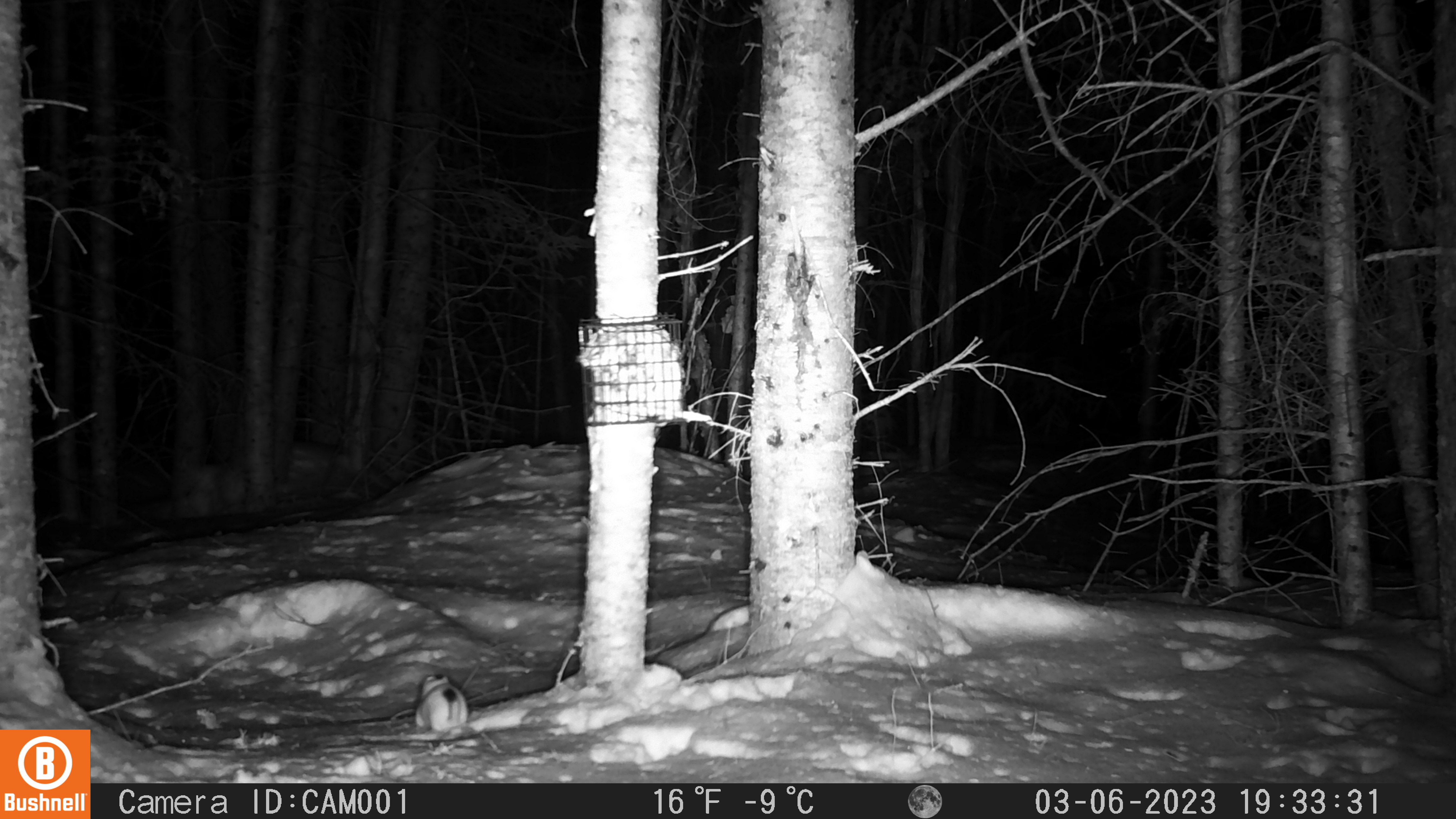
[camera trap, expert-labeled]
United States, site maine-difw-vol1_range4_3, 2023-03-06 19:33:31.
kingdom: Animalia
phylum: Chordata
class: Mammalia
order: Carnivora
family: Mustelidae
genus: Mustela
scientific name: Mustela richardsonii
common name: short-tailed weasel